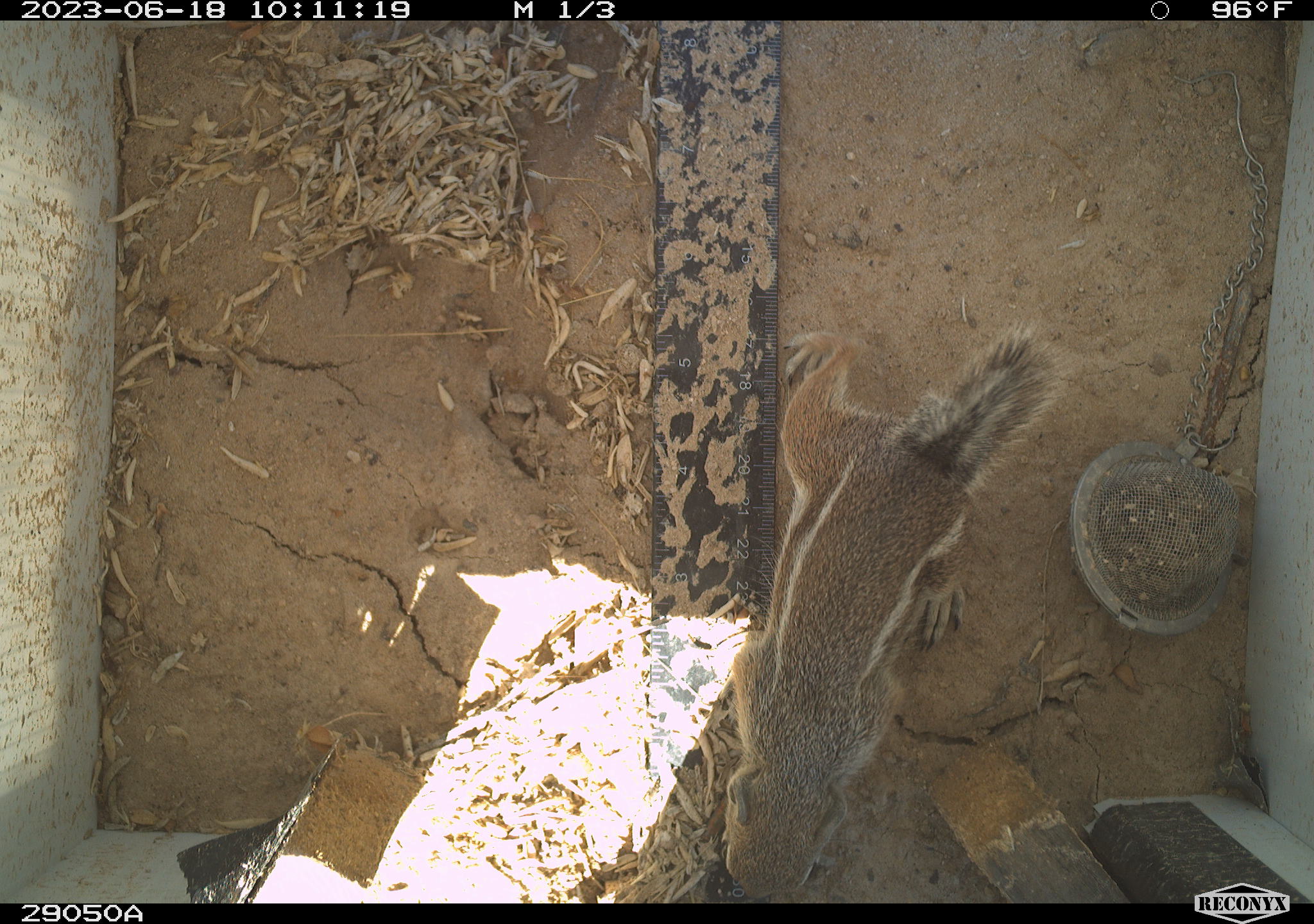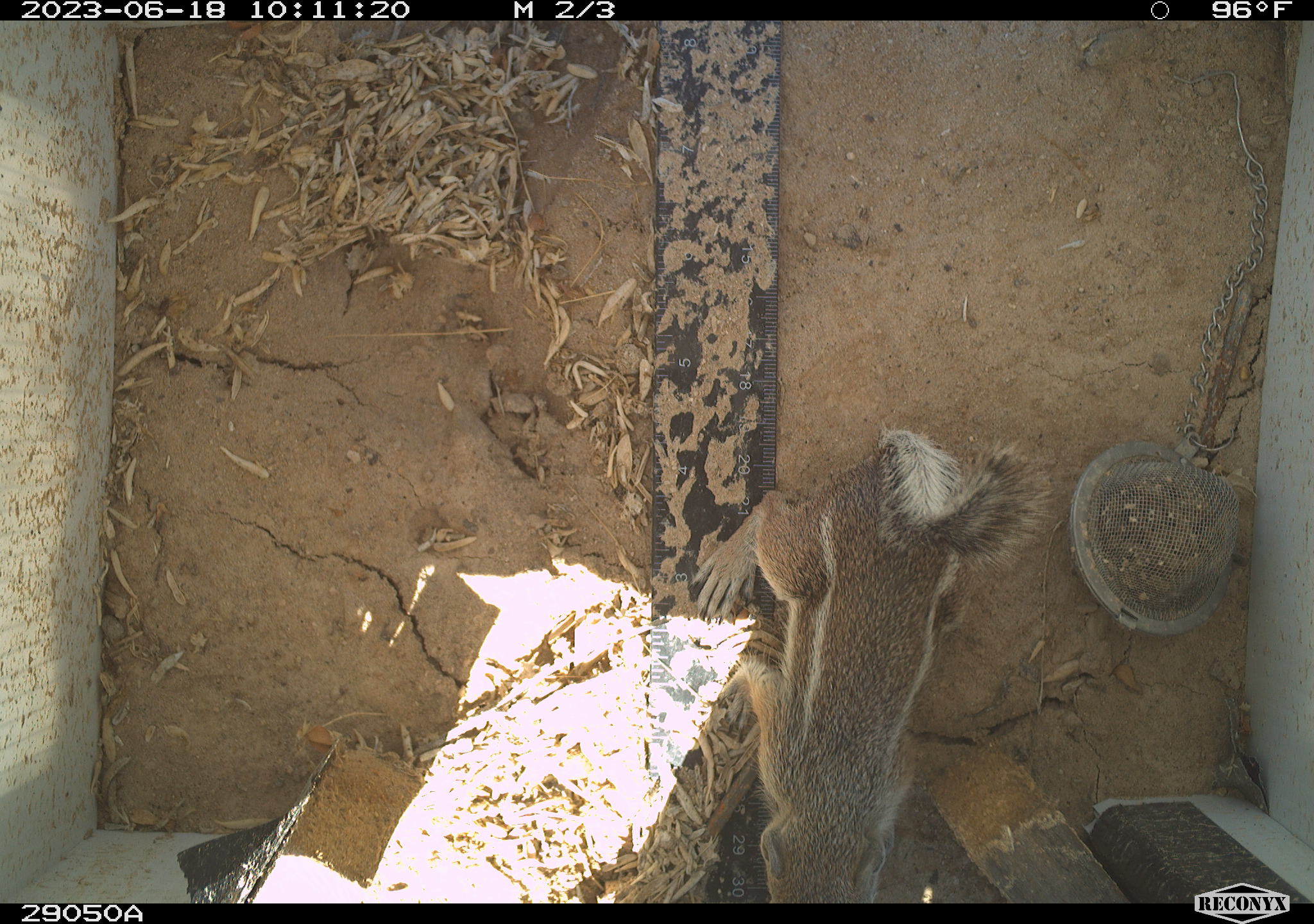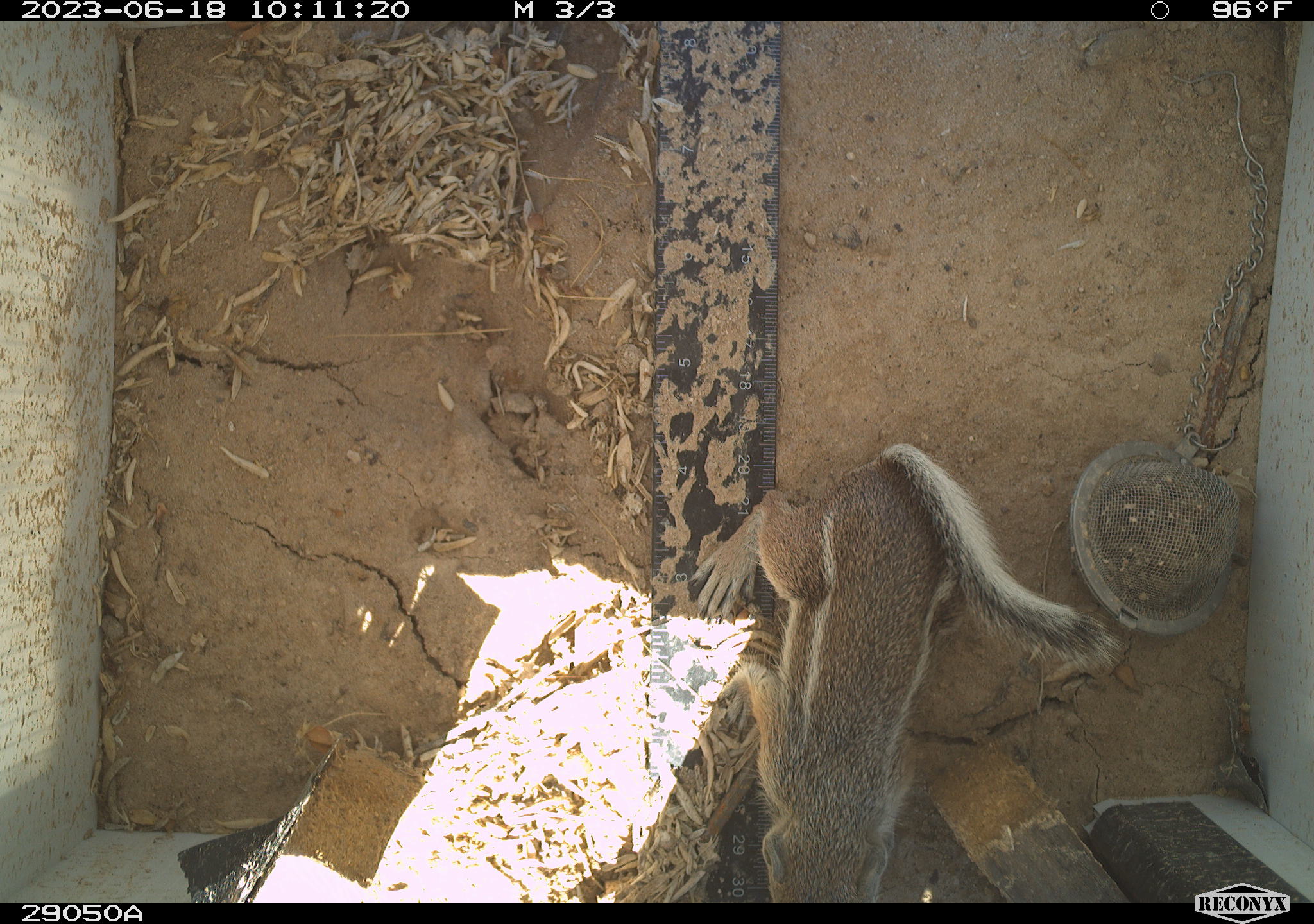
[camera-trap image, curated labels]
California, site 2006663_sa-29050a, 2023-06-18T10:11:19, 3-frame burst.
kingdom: Animalia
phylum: Chordata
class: Mammalia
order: Rodentia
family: Sciuridae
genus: Ammospermophilus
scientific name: Ammospermophilus leucurus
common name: white-tailed antelope squirrel